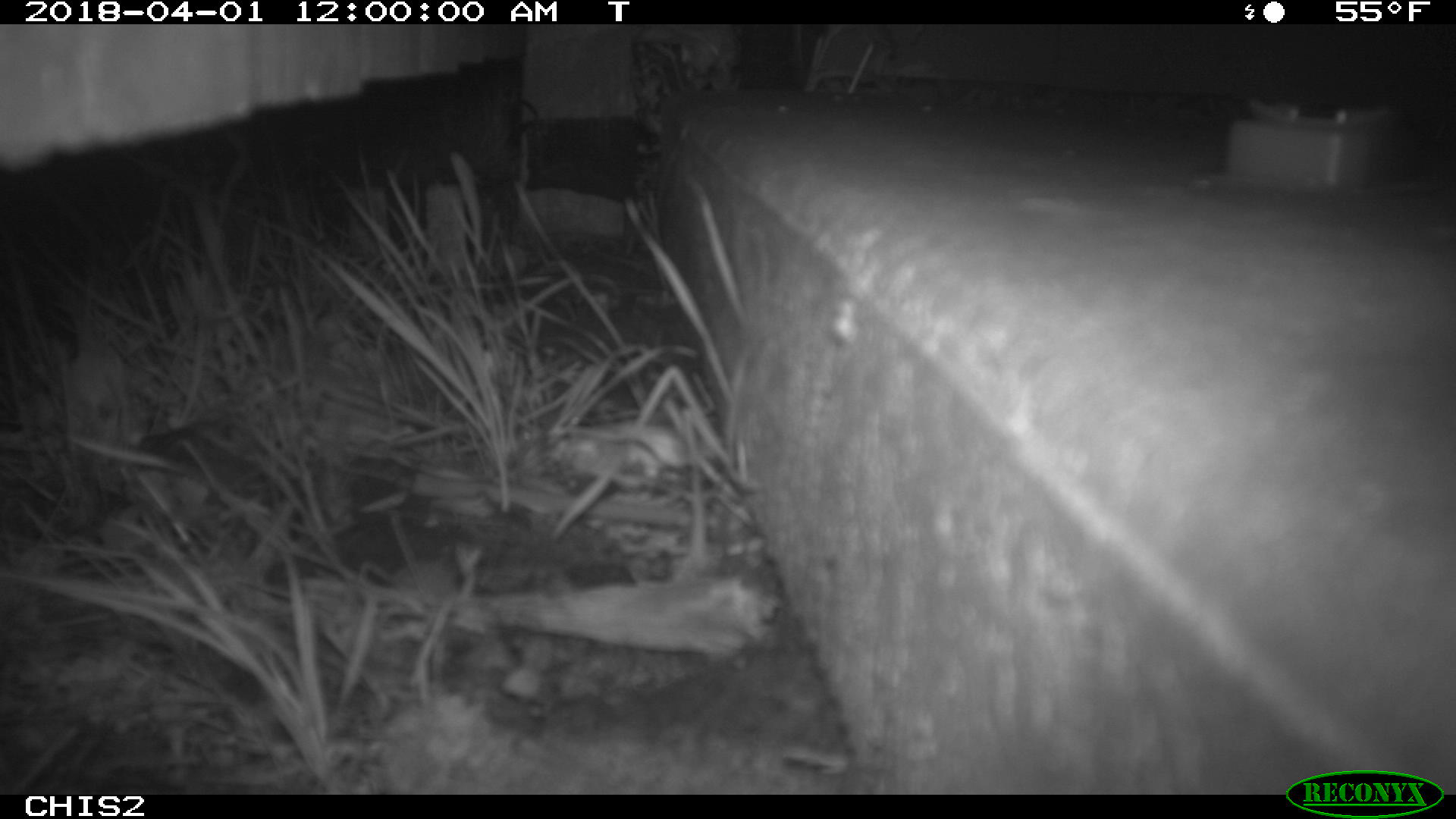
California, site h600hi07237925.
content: no animal present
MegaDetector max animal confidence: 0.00